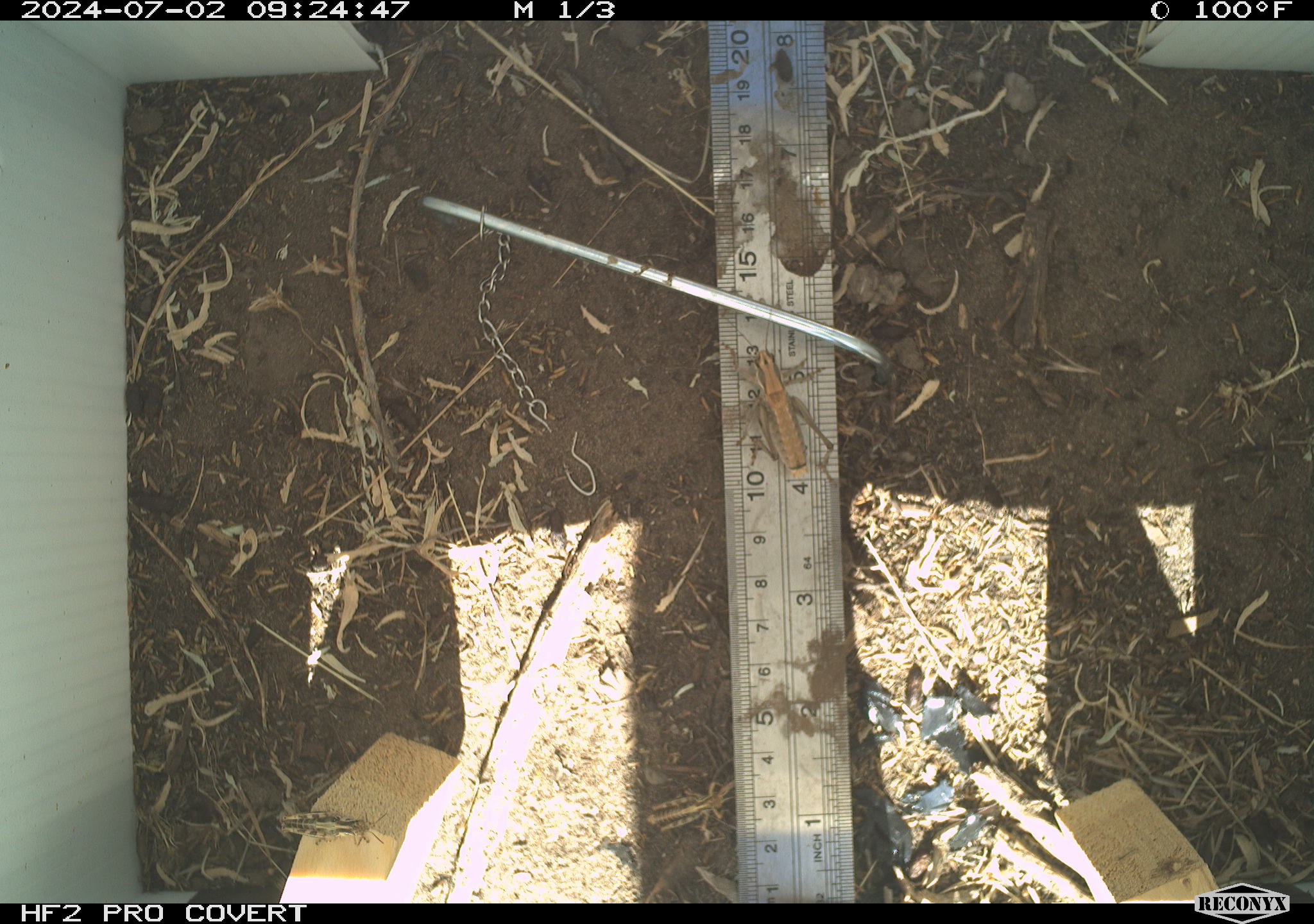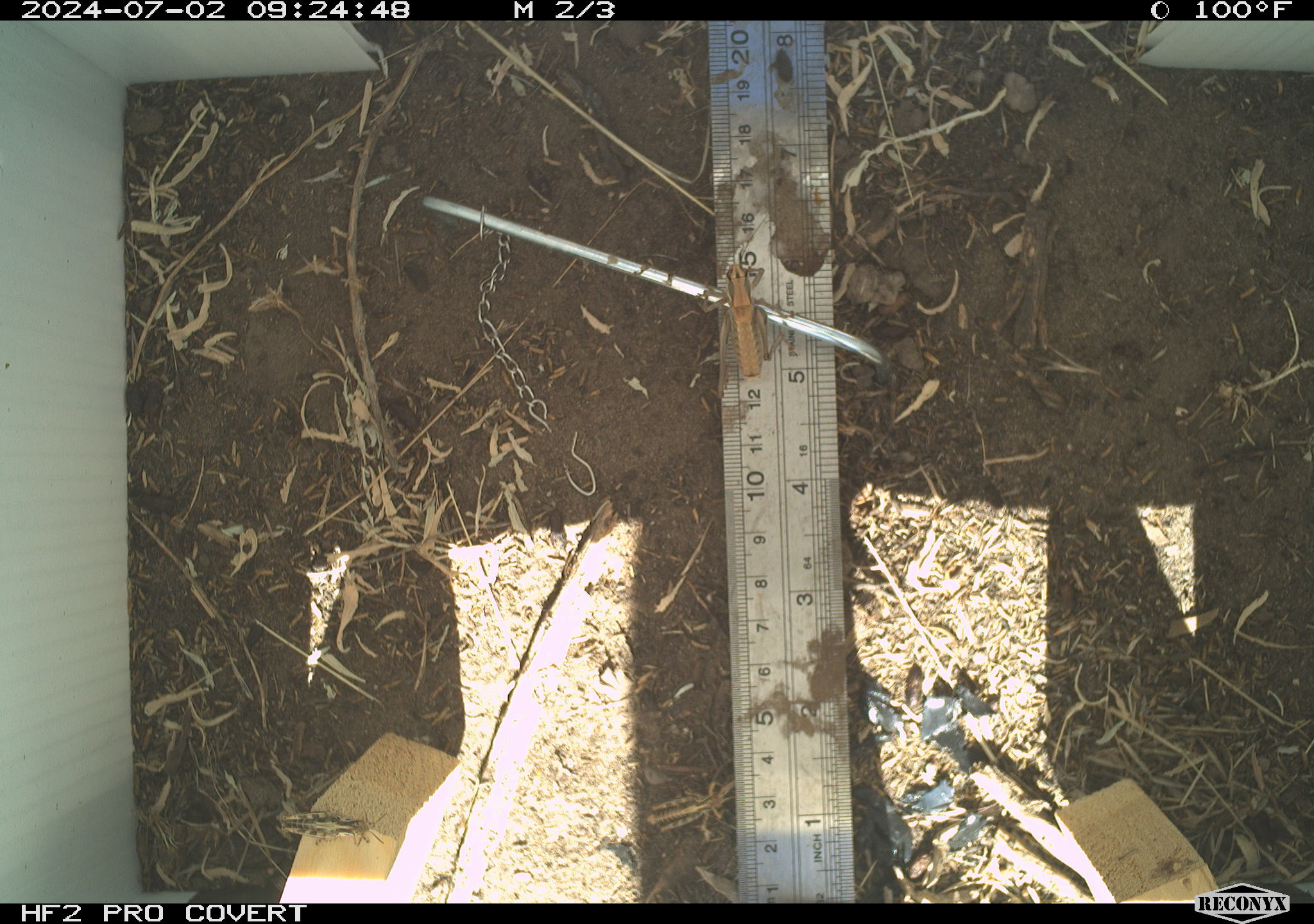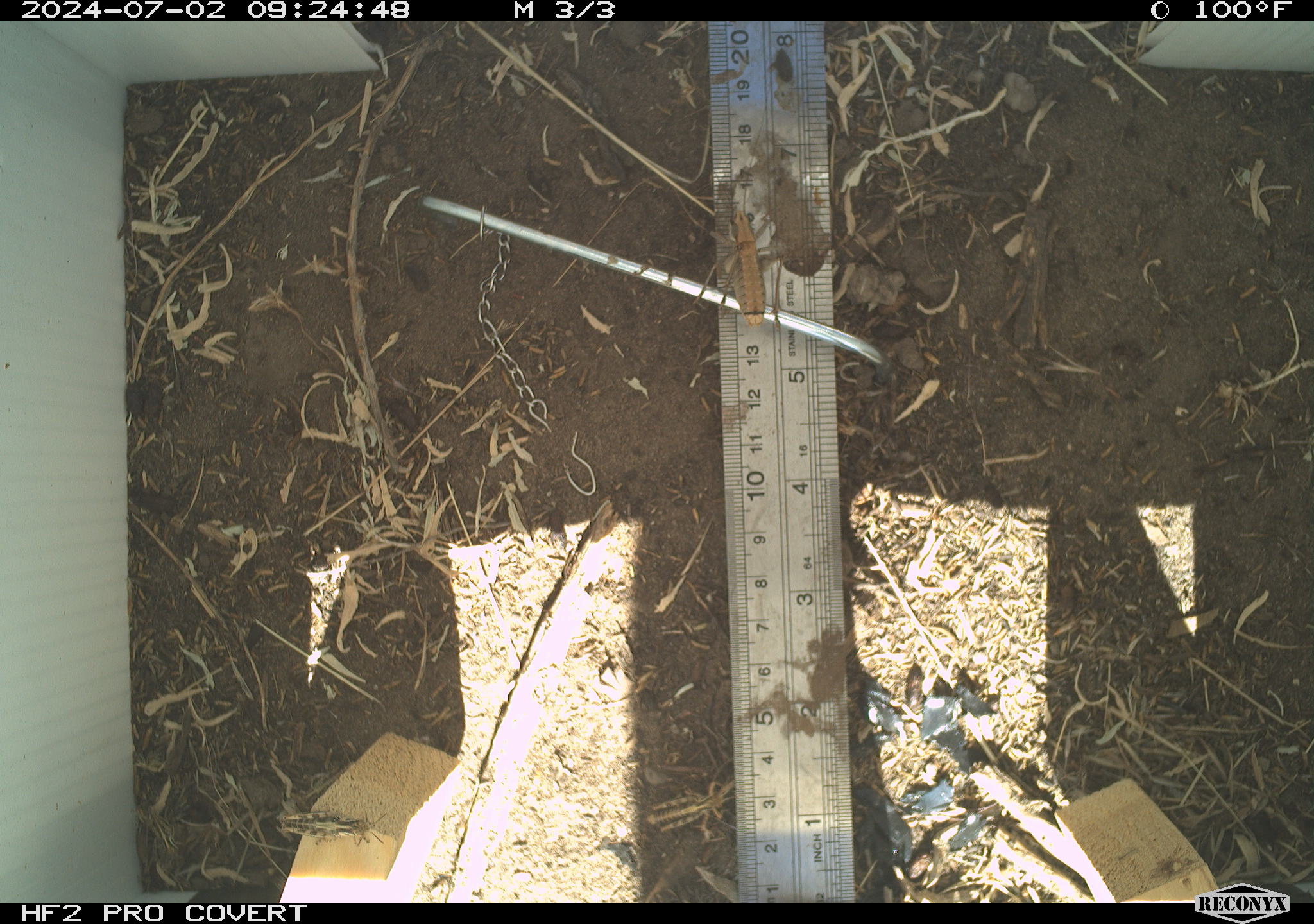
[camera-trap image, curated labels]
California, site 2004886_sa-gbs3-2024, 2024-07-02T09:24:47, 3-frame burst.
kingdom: Animalia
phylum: Arthropoda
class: Insecta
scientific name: Insecta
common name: insect